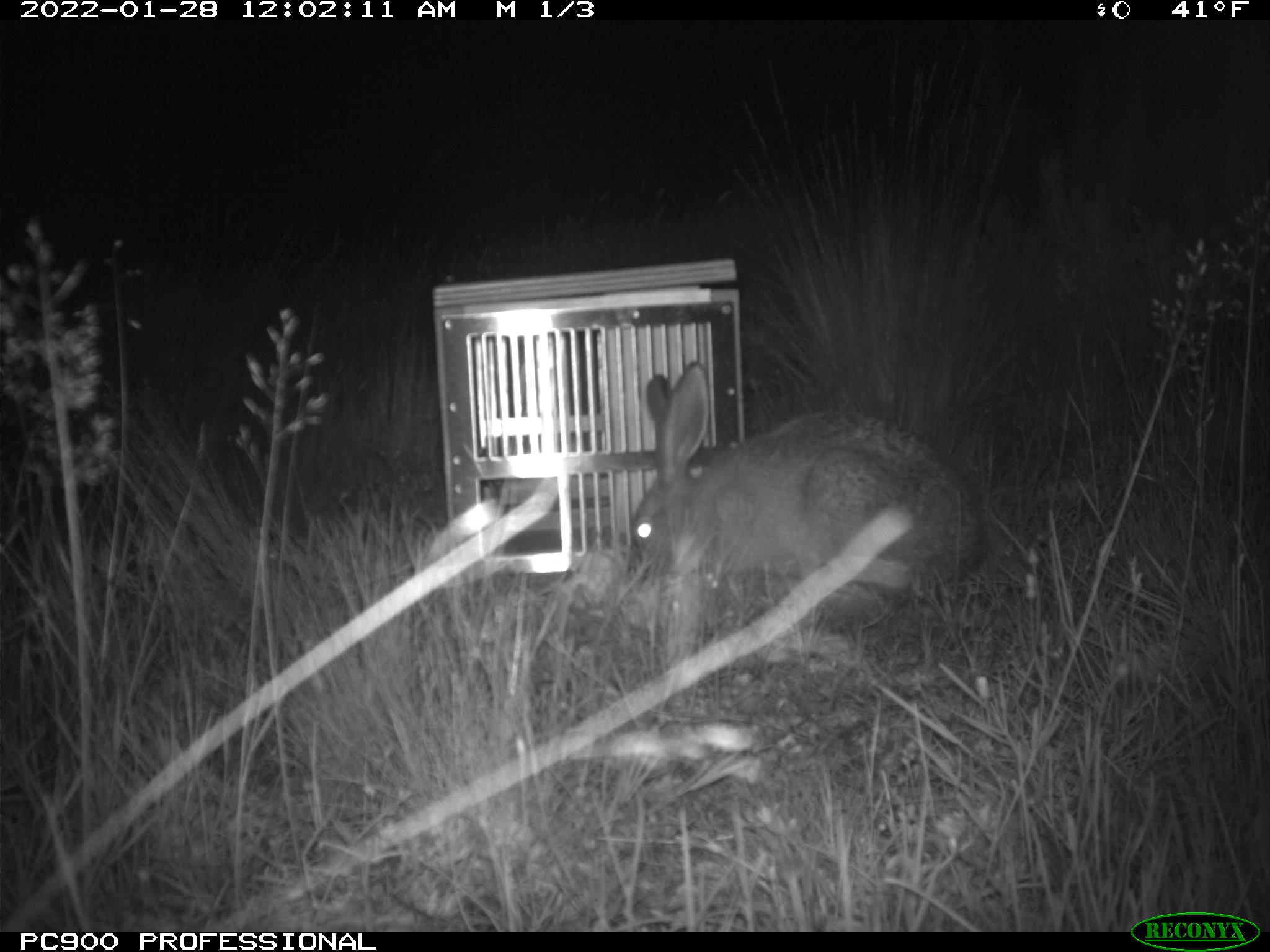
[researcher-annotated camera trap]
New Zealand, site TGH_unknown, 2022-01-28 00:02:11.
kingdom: Animalia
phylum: Chordata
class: Mammalia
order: Lagomorpha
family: Leporidae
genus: Lepus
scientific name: Lepus europaeus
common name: brown hare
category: hare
Hare (brown hare) (Lepus europaeus).